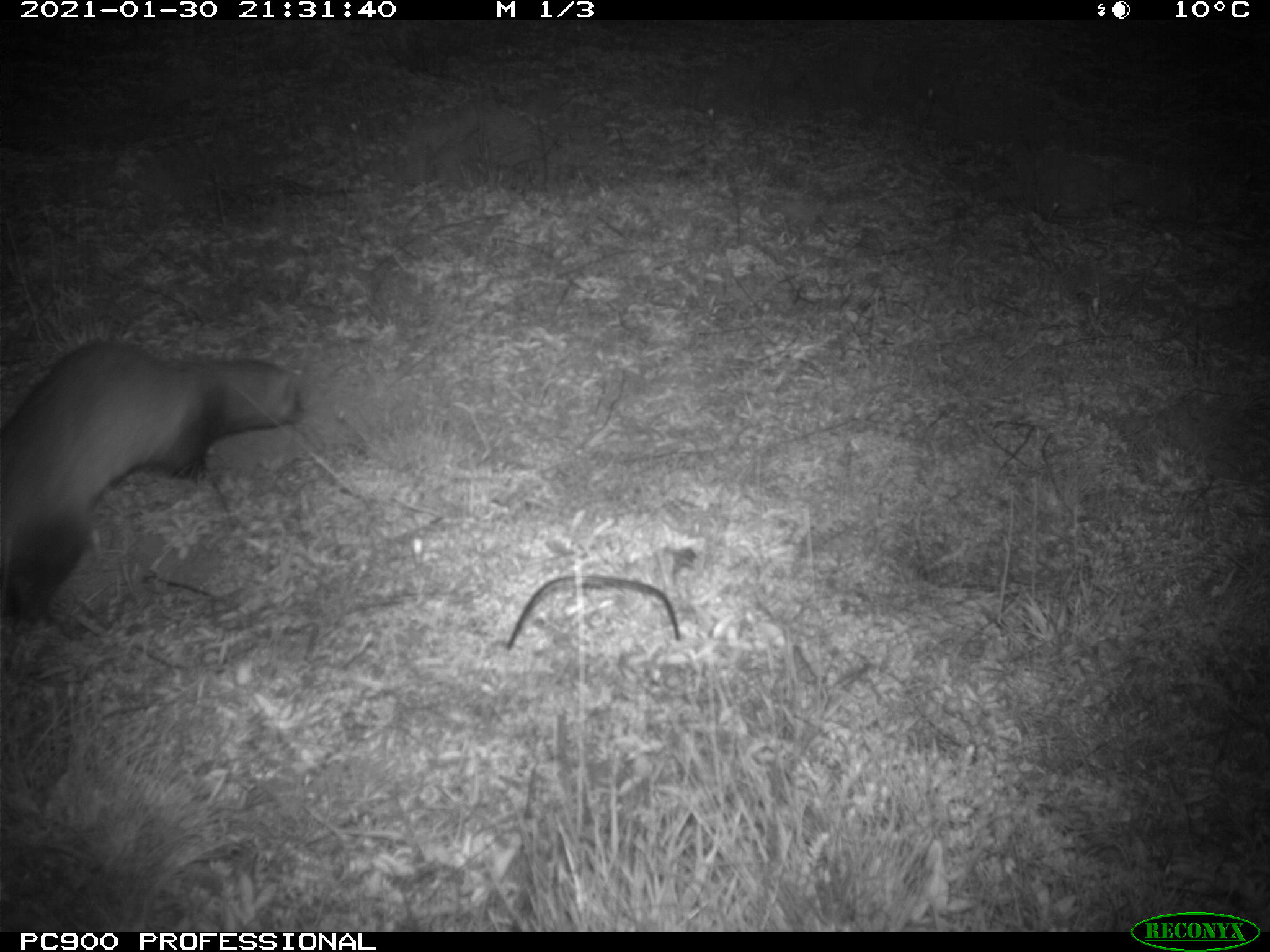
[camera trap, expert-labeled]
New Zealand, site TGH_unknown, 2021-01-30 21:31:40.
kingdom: Animalia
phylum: Chordata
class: Mammalia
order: Carnivora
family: Mustelidae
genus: Mustela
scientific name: Mustela furo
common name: ferret